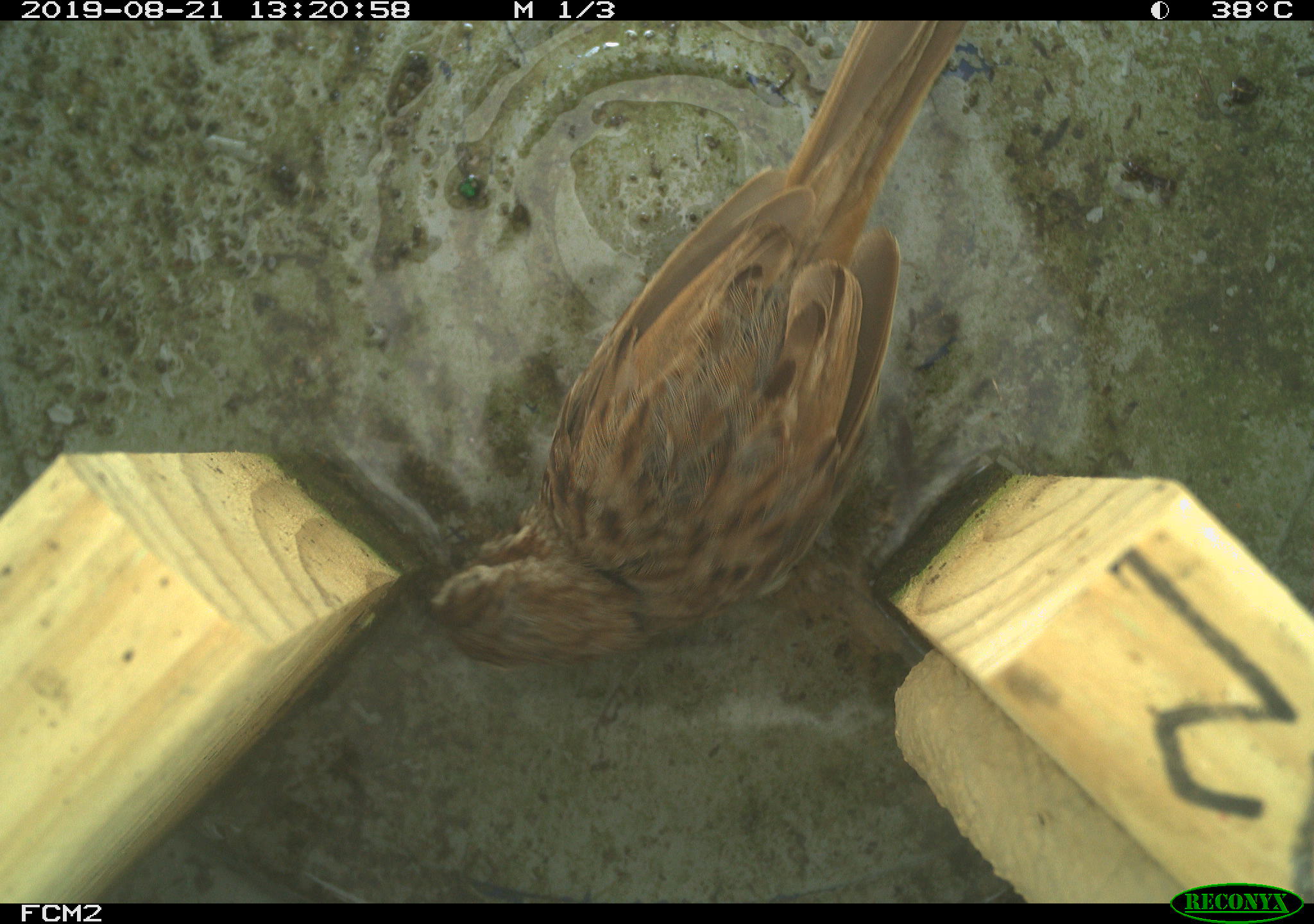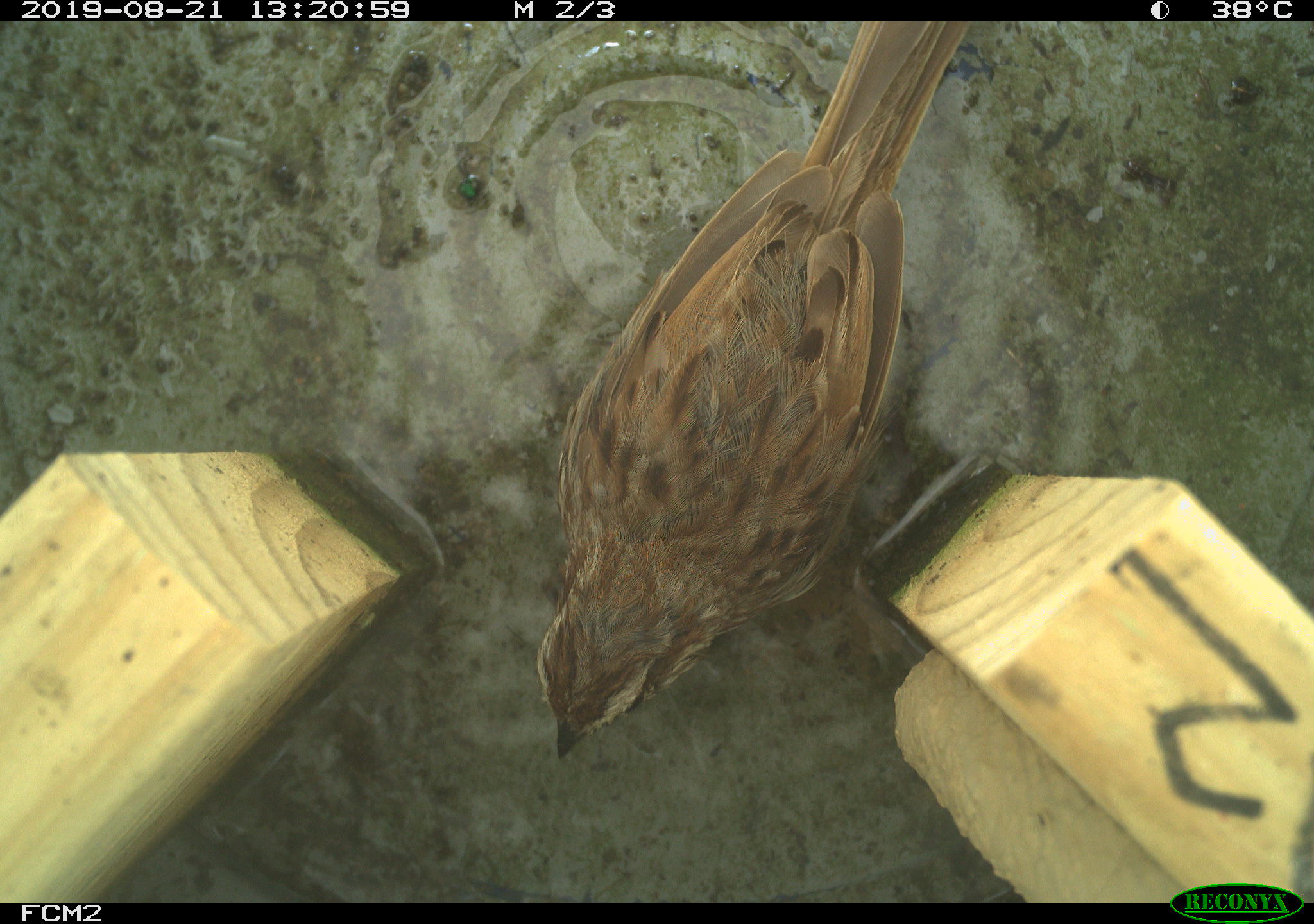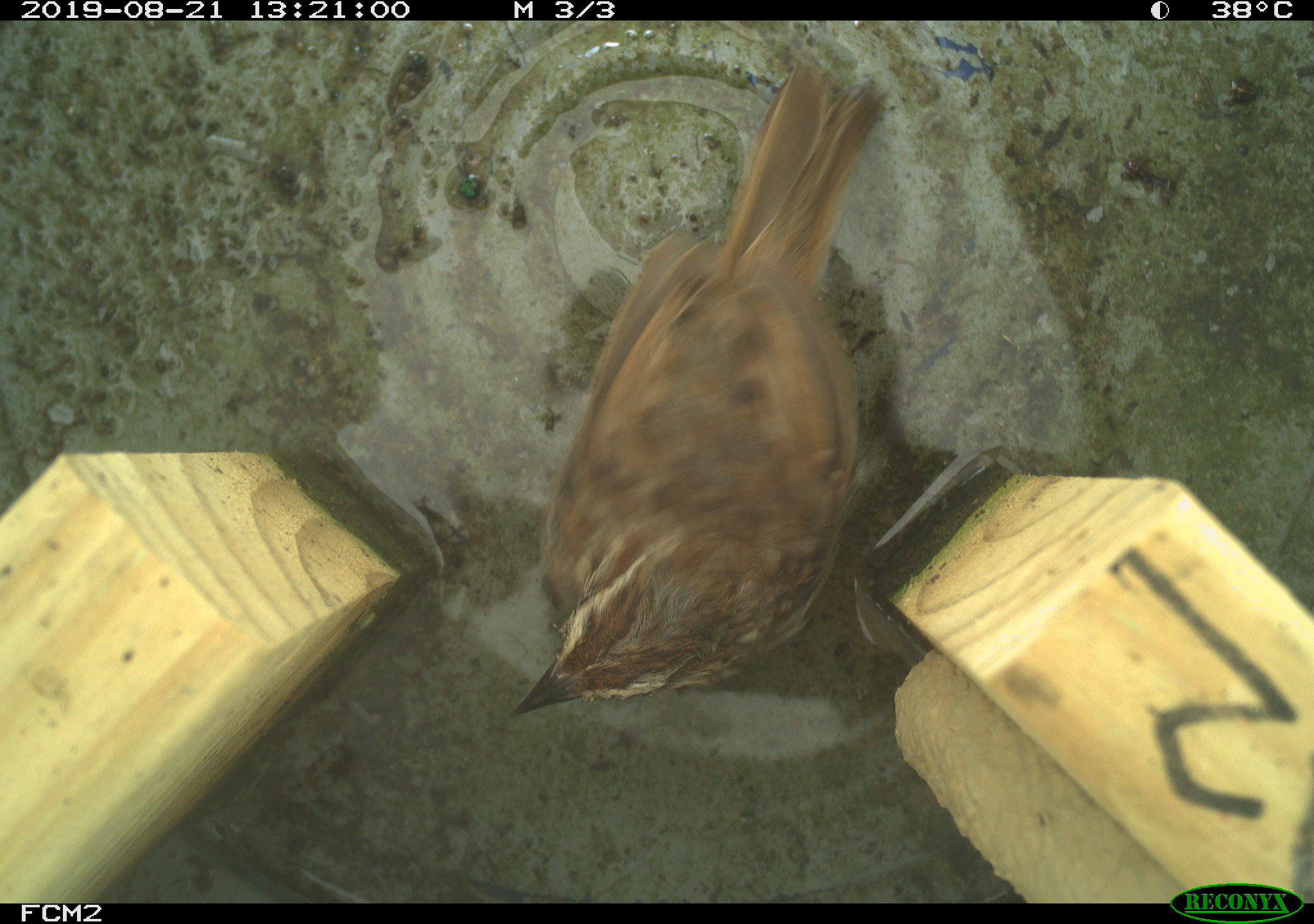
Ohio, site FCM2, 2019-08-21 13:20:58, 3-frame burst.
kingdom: Animalia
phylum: Chordata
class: Aves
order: Passeriformes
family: Passerellidae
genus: Melospiza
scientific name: Melospiza melodia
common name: song sparrow